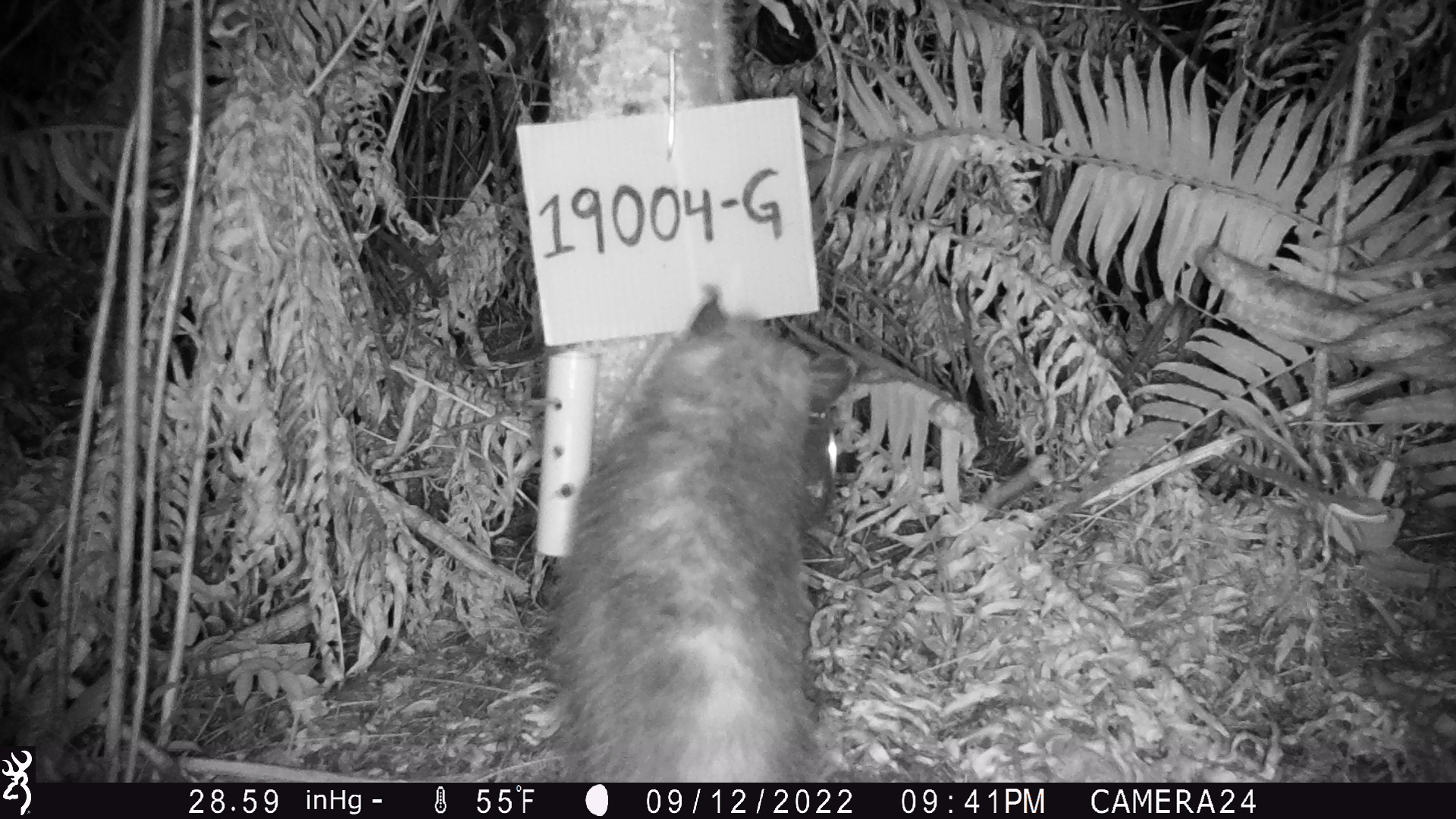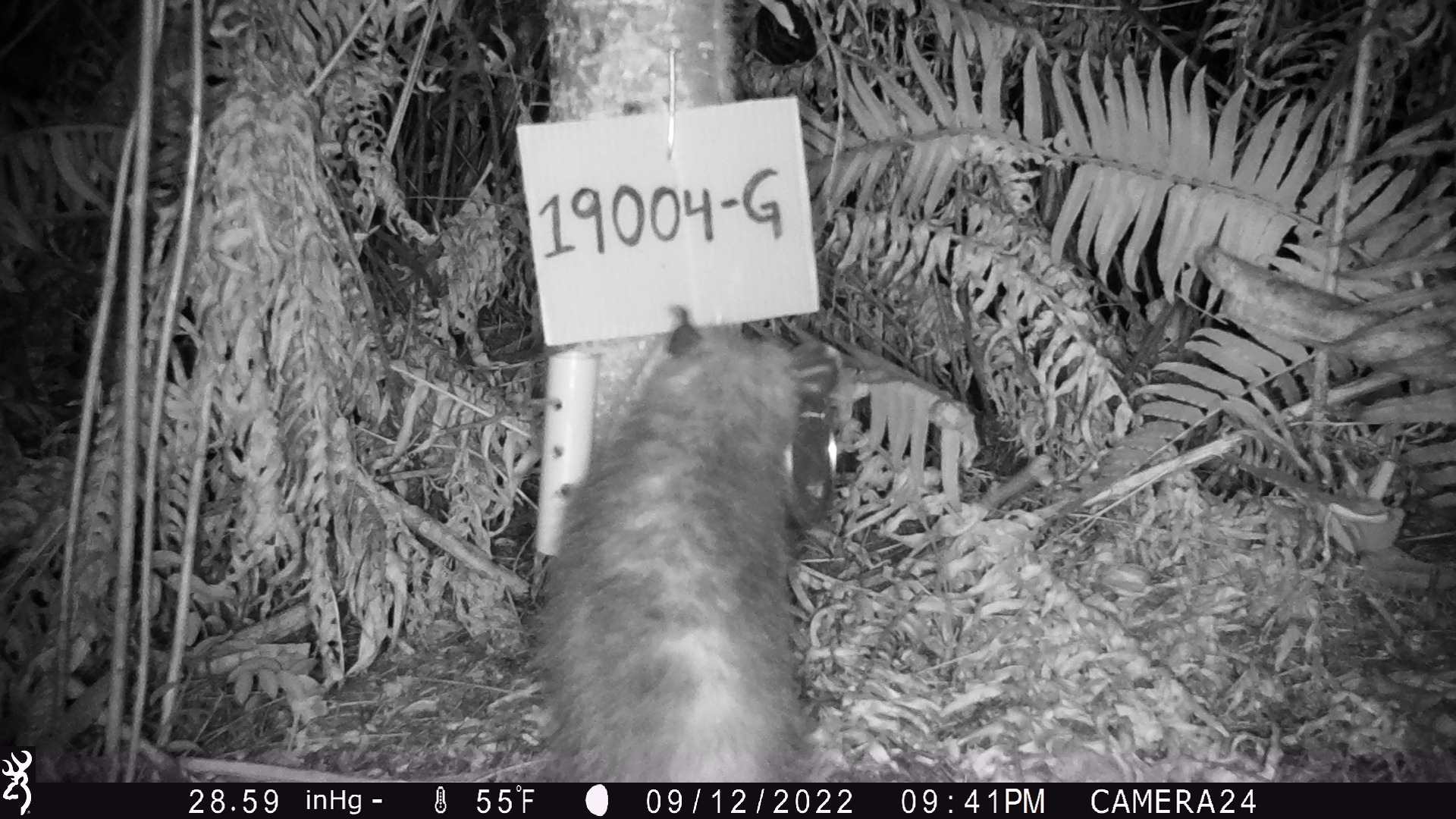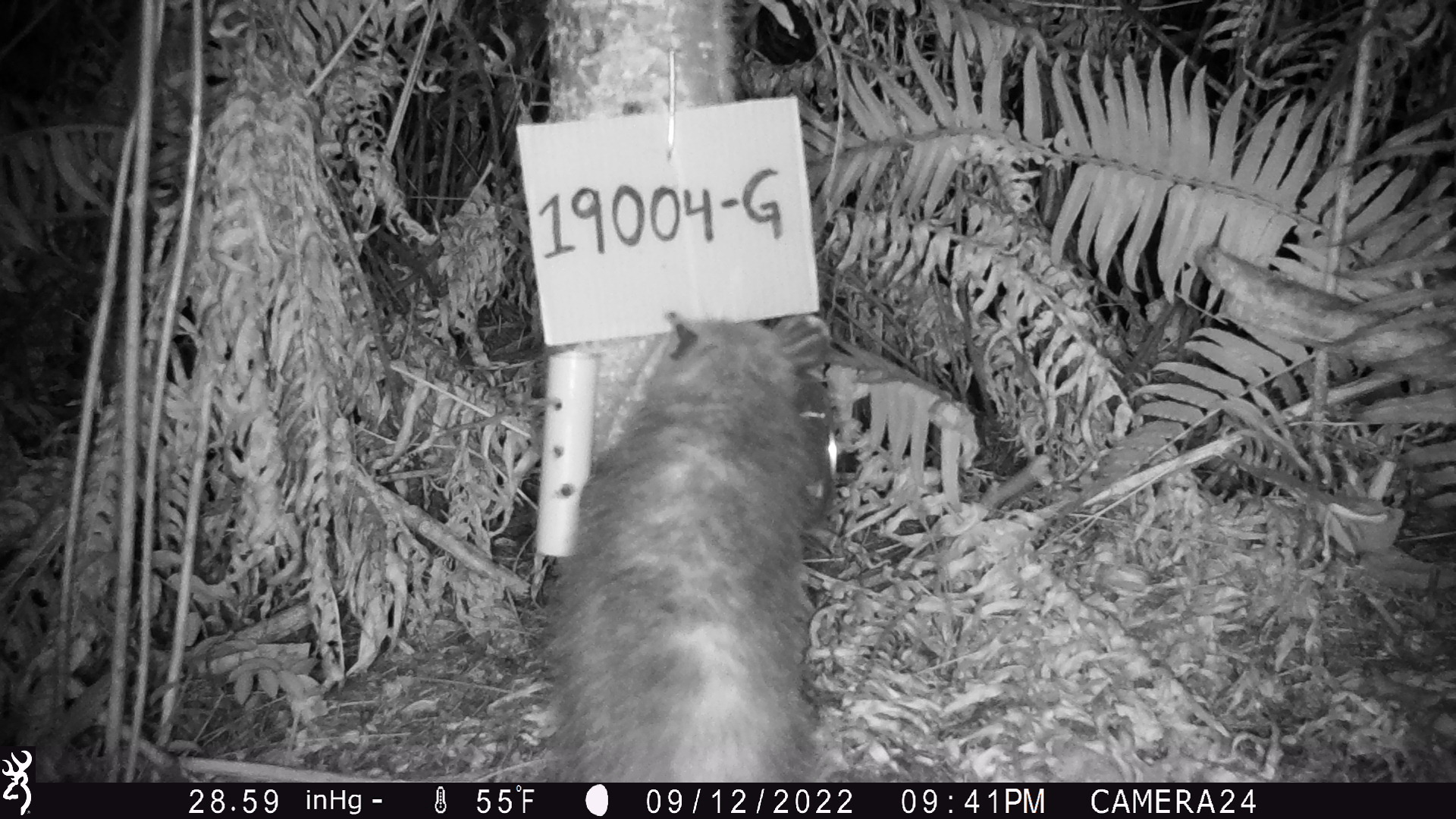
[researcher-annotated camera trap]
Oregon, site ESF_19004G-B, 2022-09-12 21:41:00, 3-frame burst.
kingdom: Animalia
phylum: Chordata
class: Mammalia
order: Didelphimorphia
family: Didelphidae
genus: Didelphis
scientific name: Didelphis virginiana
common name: virginia opossum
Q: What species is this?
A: Virginia opossum (Didelphis virginiana).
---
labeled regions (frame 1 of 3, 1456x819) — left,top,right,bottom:
virginia opossum: 502,277,848,777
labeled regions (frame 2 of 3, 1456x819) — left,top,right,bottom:
virginia opossum: 523,300,862,776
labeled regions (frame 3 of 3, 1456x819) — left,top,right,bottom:
virginia opossum: 531,303,848,781